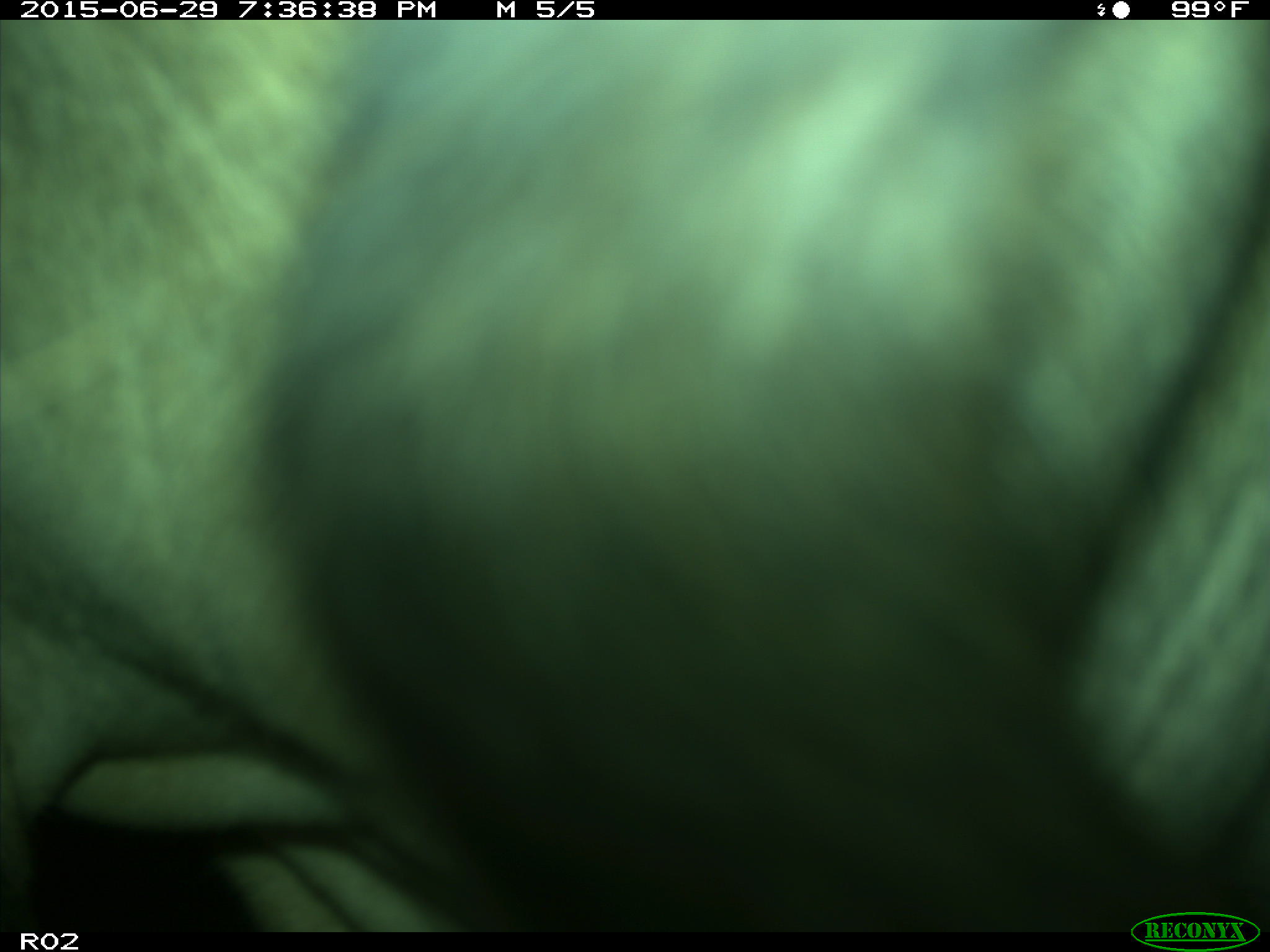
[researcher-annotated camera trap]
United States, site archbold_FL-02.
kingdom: Animalia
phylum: Chordata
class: Mammalia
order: Artiodactyla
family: Bovidae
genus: Bos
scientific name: Bos taurus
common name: domestic cow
Bos taurus (domestic cow).